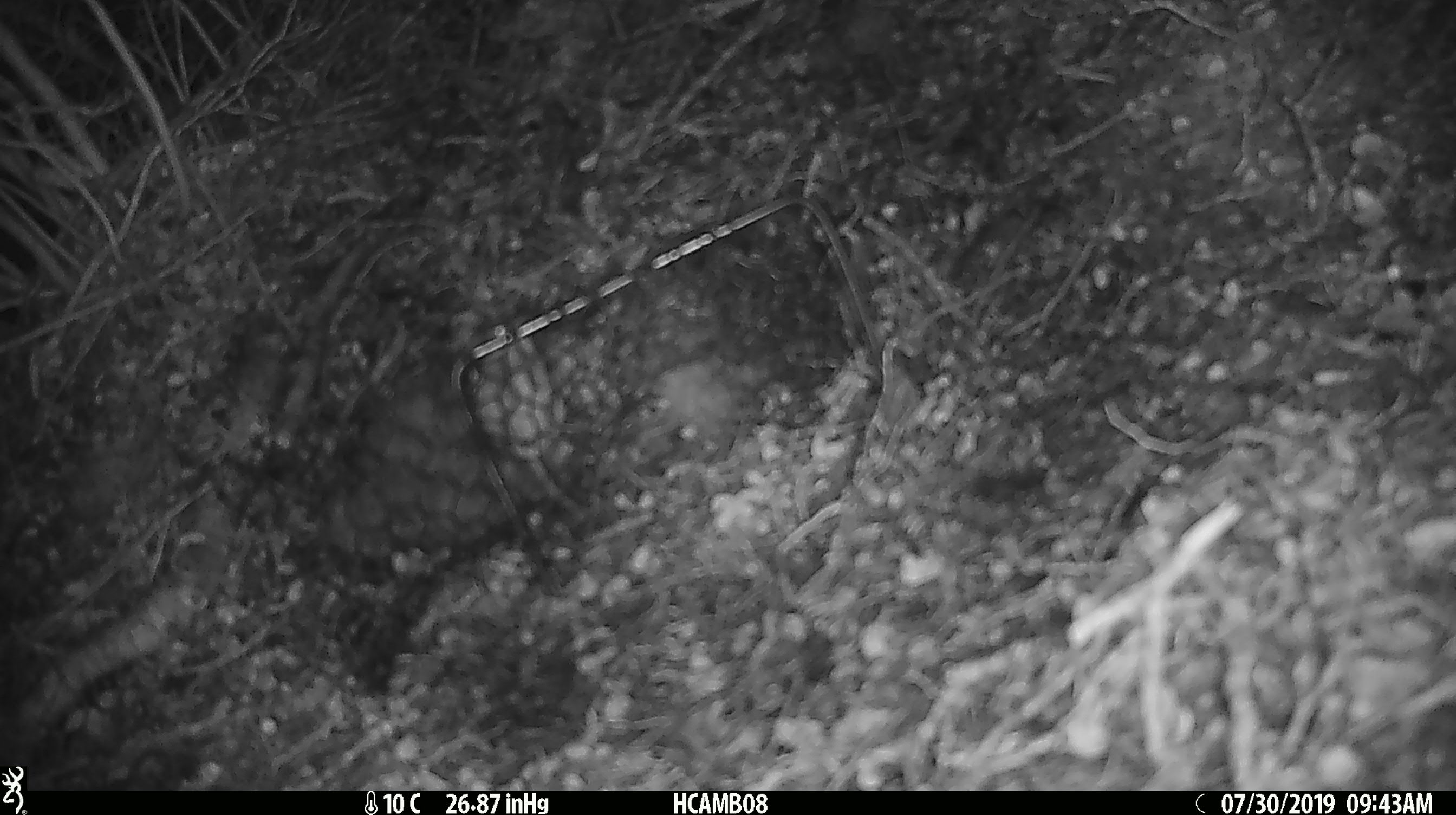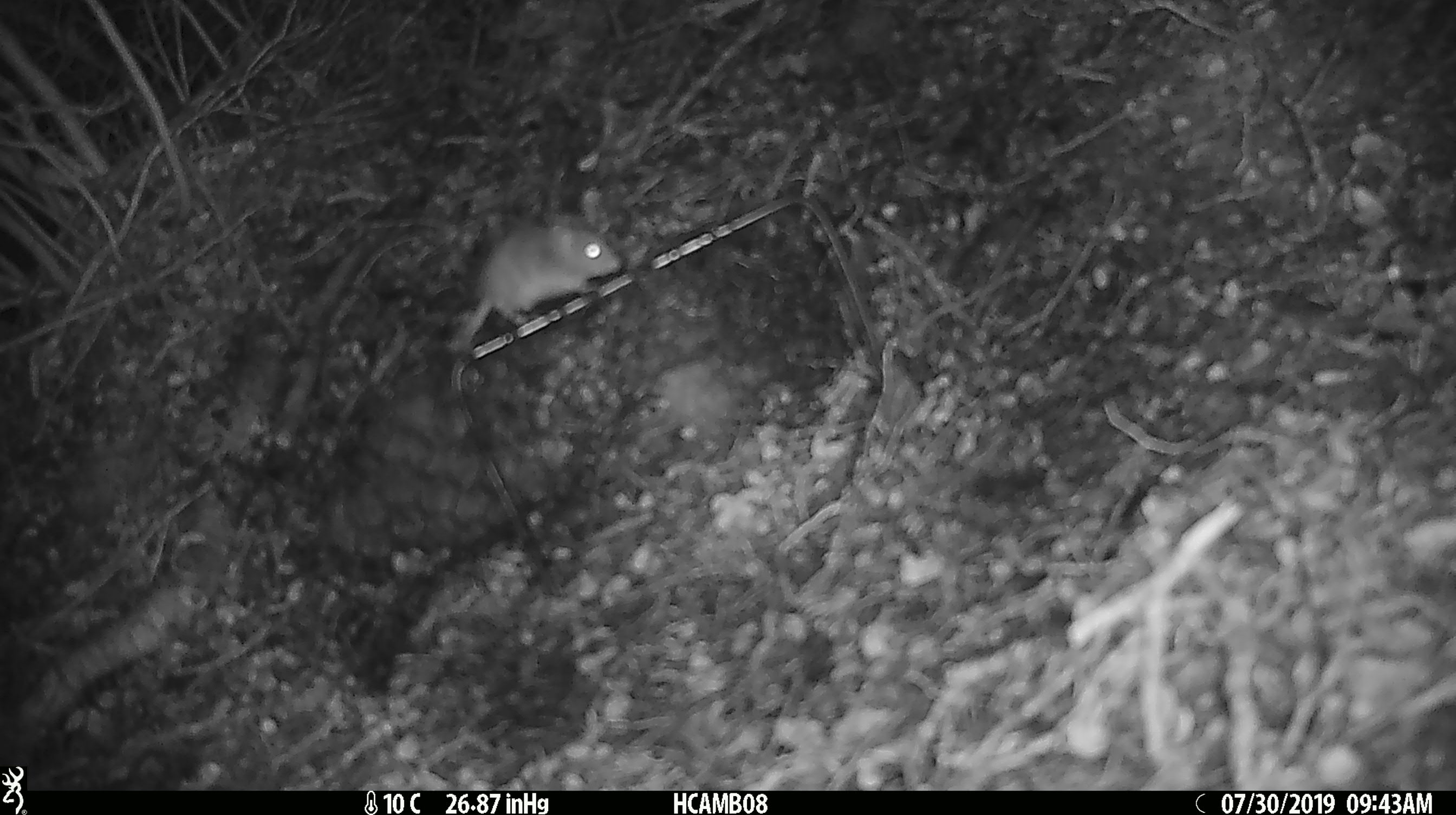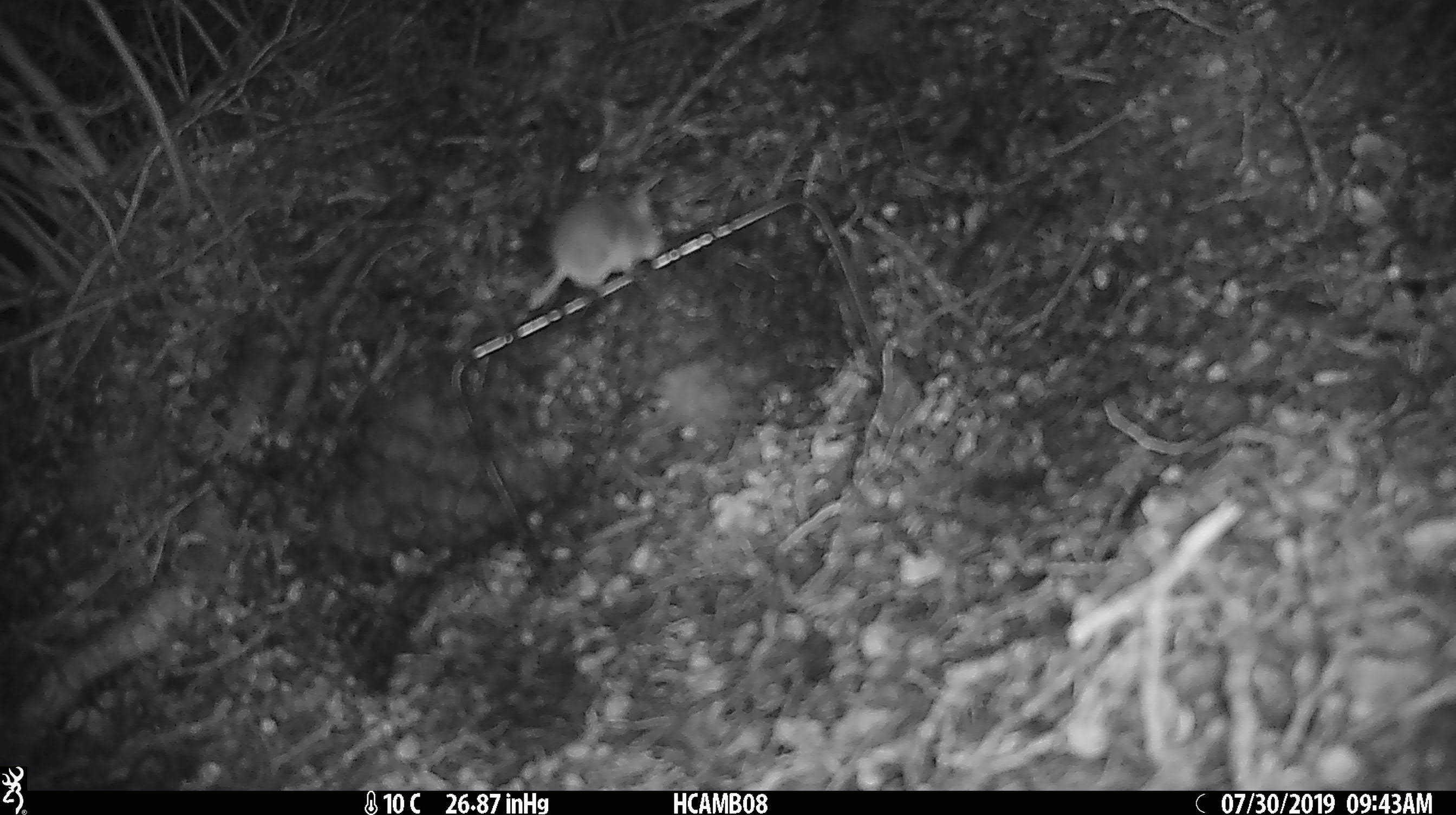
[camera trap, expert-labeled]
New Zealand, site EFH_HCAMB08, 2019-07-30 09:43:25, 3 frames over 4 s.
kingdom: Animalia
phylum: Chordata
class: Mammalia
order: Rodentia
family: Muridae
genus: Mus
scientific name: Mus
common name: mouse